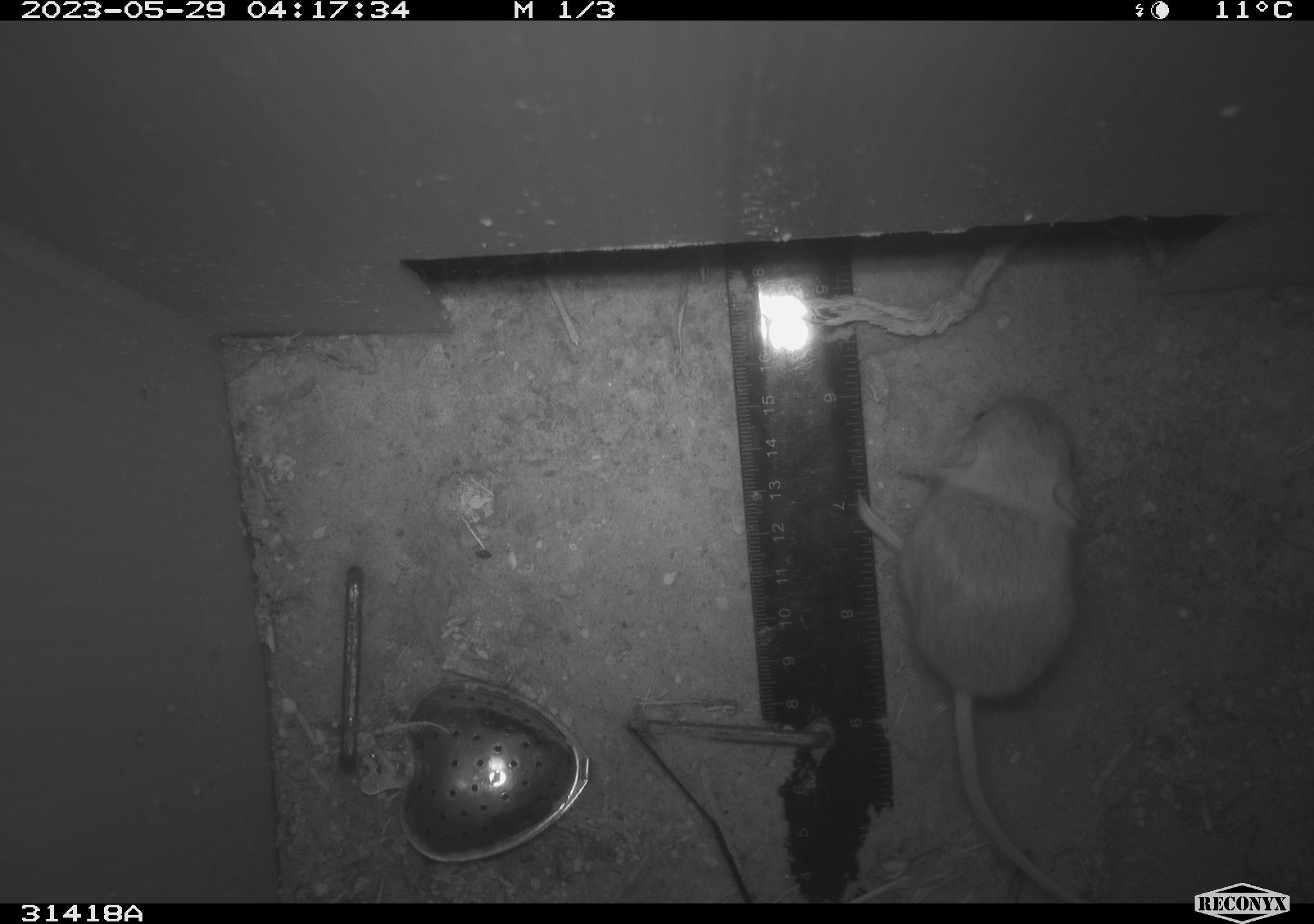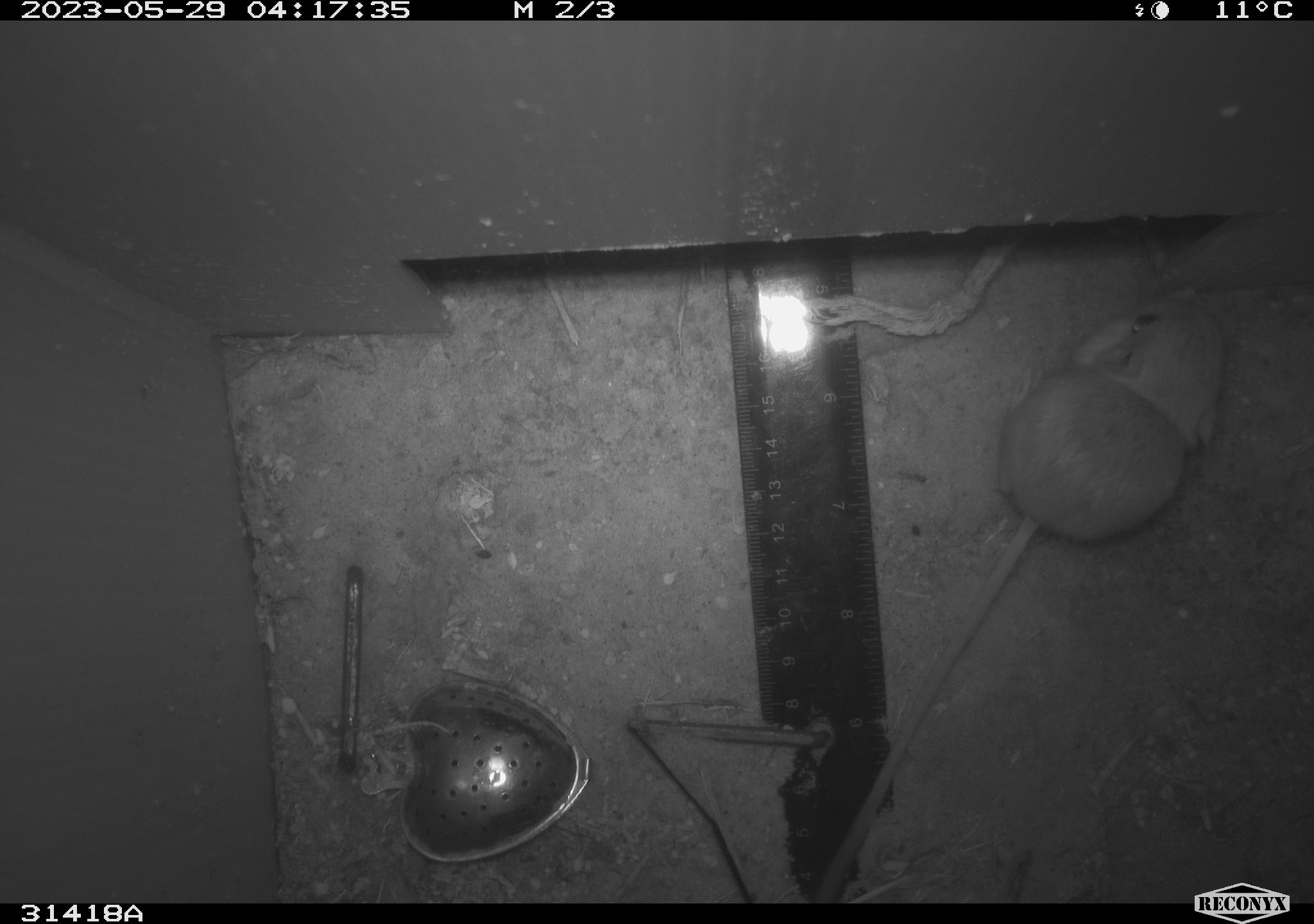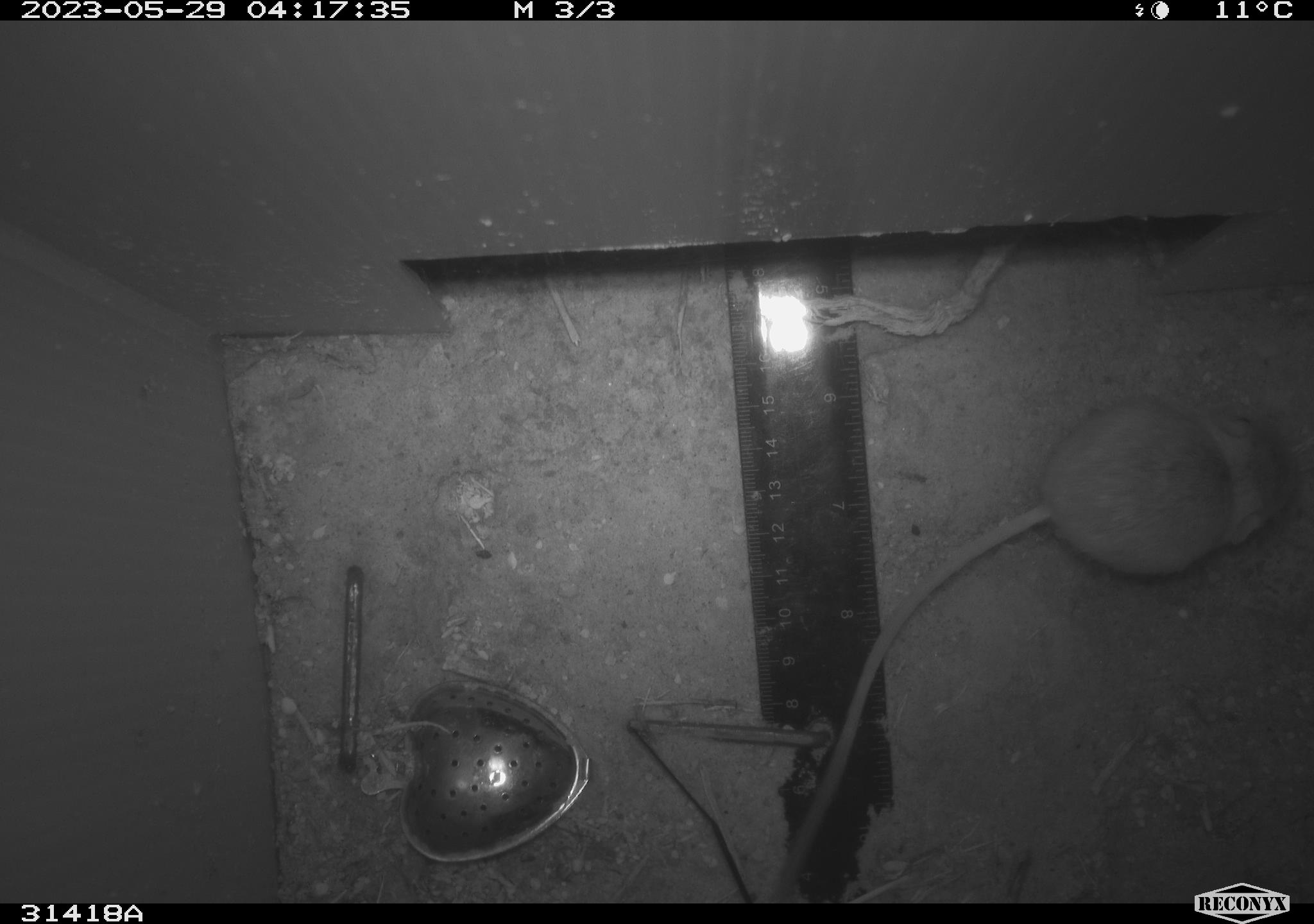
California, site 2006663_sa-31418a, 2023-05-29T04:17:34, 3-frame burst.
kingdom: Animalia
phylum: Chordata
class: Mammalia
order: Rodentia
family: Heteromyidae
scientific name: Heteromyidae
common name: kangaroo rats and pocket mice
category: heteromyidae family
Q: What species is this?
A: Heteromyidae family (kangaroo rats and pocket mice) (Heteromyidae).